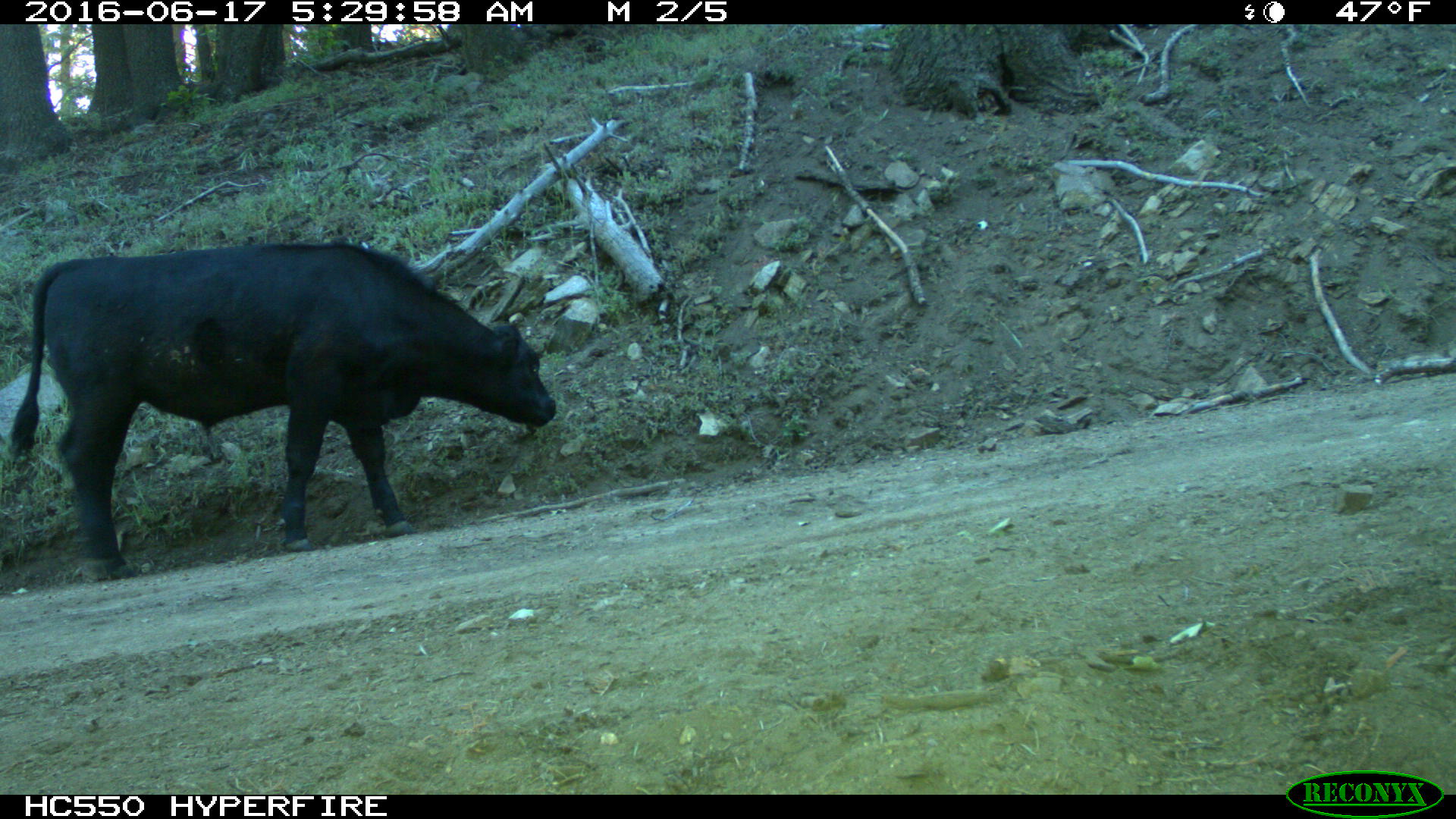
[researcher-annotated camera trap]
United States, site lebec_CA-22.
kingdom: Animalia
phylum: Chordata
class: Mammalia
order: Artiodactyla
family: Bovidae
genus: Bos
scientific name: Bos taurus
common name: domestic cow